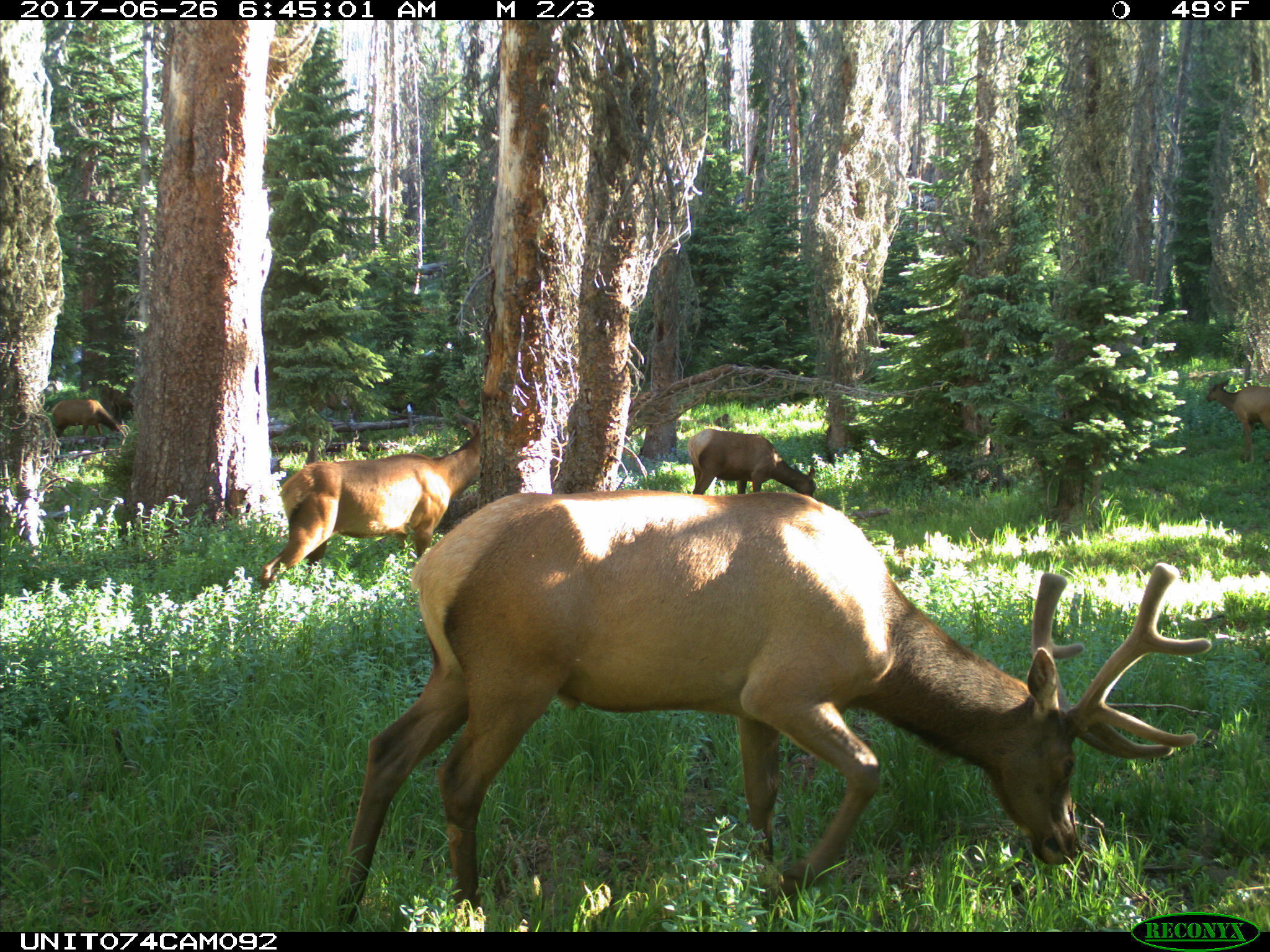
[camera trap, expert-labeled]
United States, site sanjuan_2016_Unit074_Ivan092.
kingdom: Animalia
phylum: Chordata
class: Mammalia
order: Artiodactyla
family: Cervidae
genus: Cervus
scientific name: Cervus elaphus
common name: red deer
Cervus elaphus (red deer).